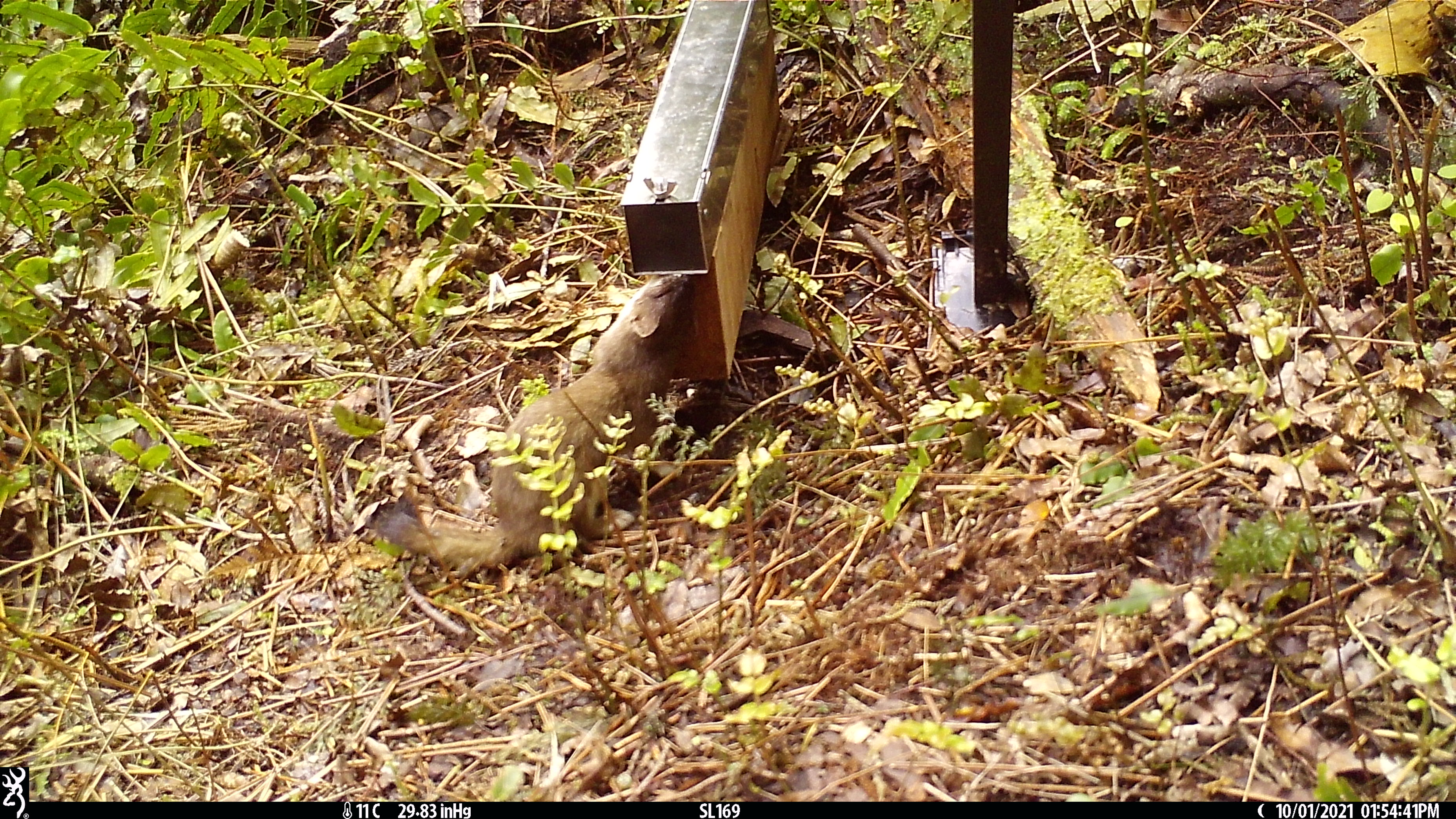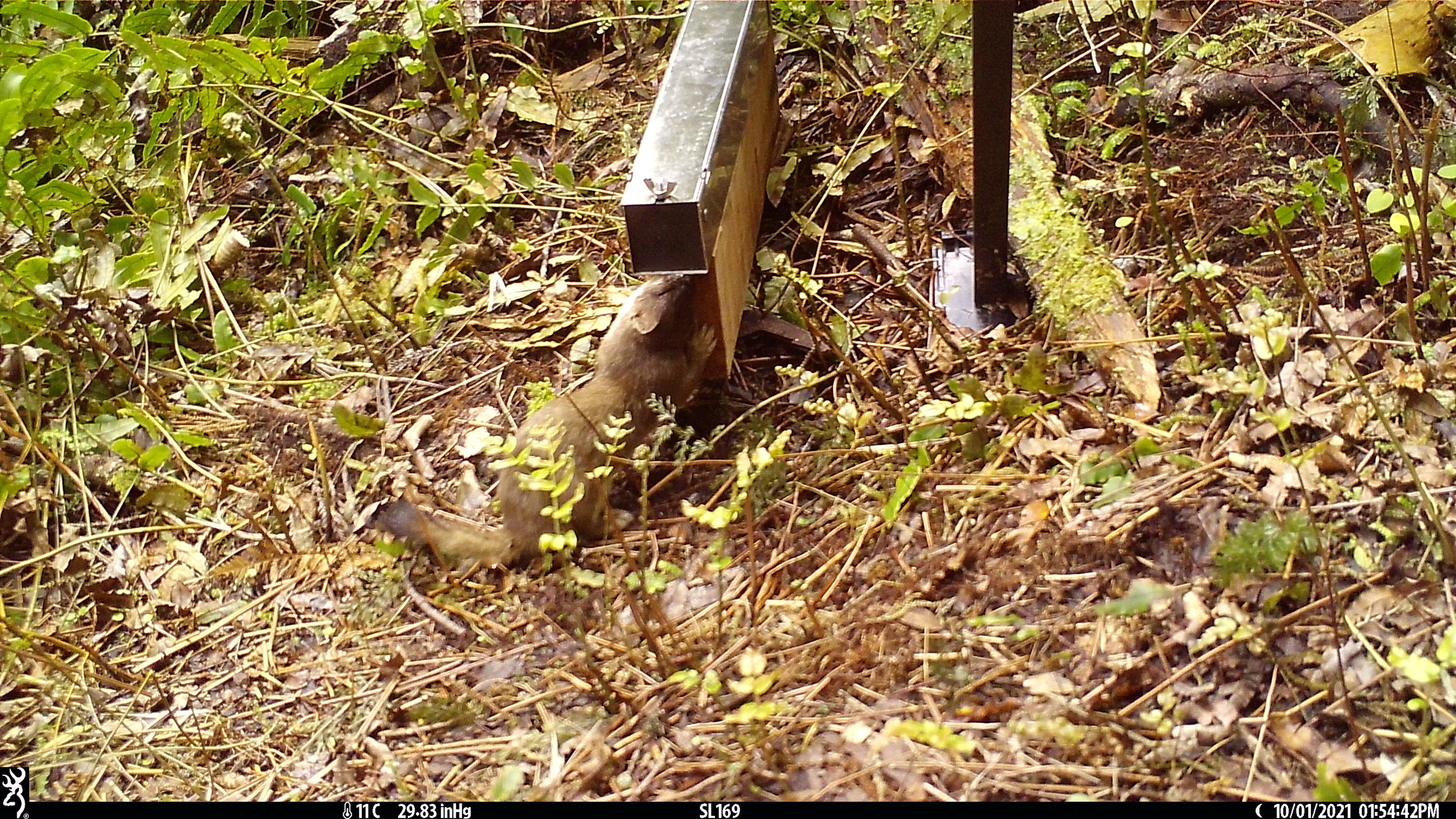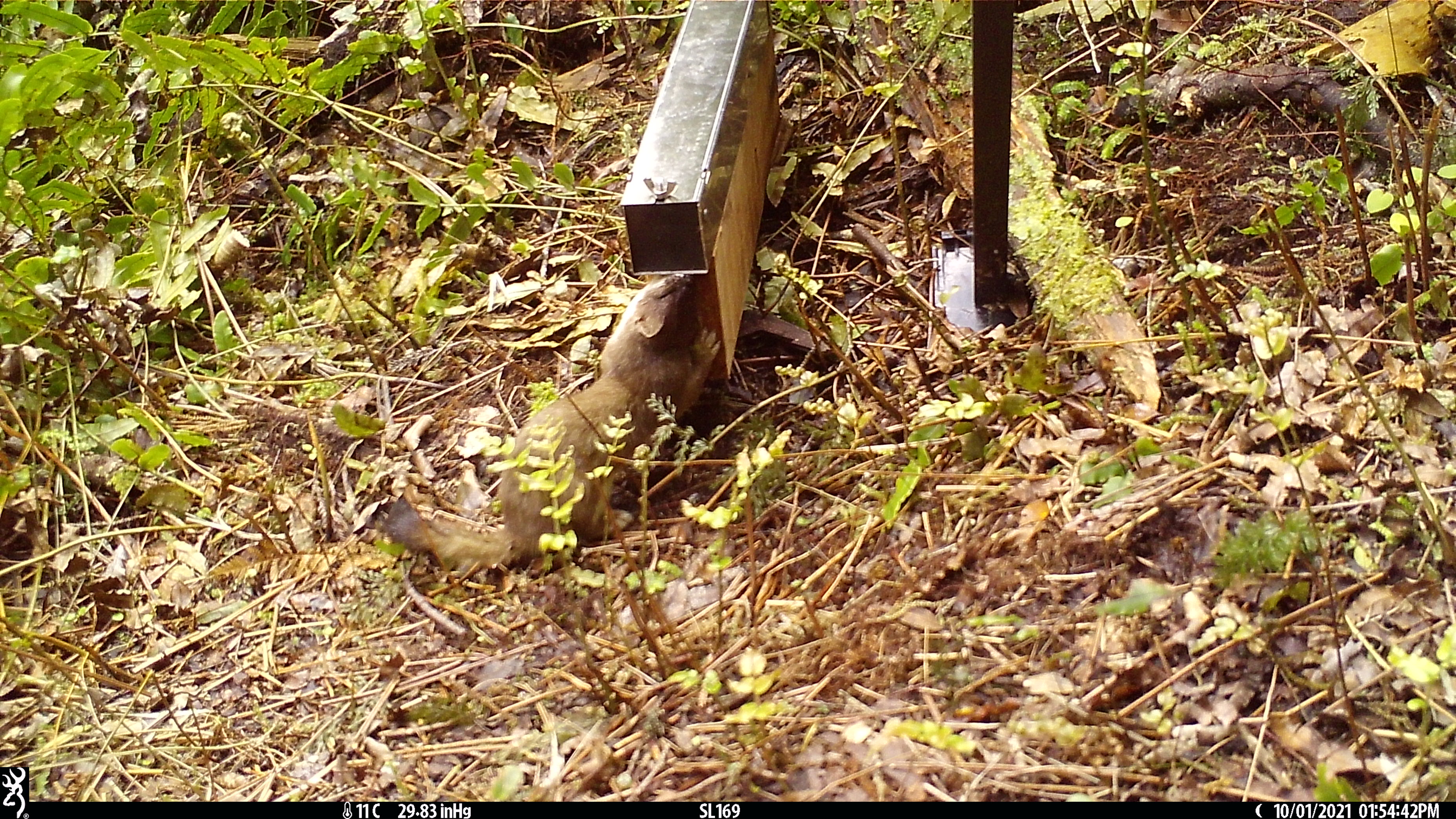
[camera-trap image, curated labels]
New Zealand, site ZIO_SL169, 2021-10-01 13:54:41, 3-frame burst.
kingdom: Animalia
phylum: Chordata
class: Mammalia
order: Carnivora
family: Mustelidae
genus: Mustela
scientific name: Mustela erminea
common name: stoat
Stoat (Mustela erminea).